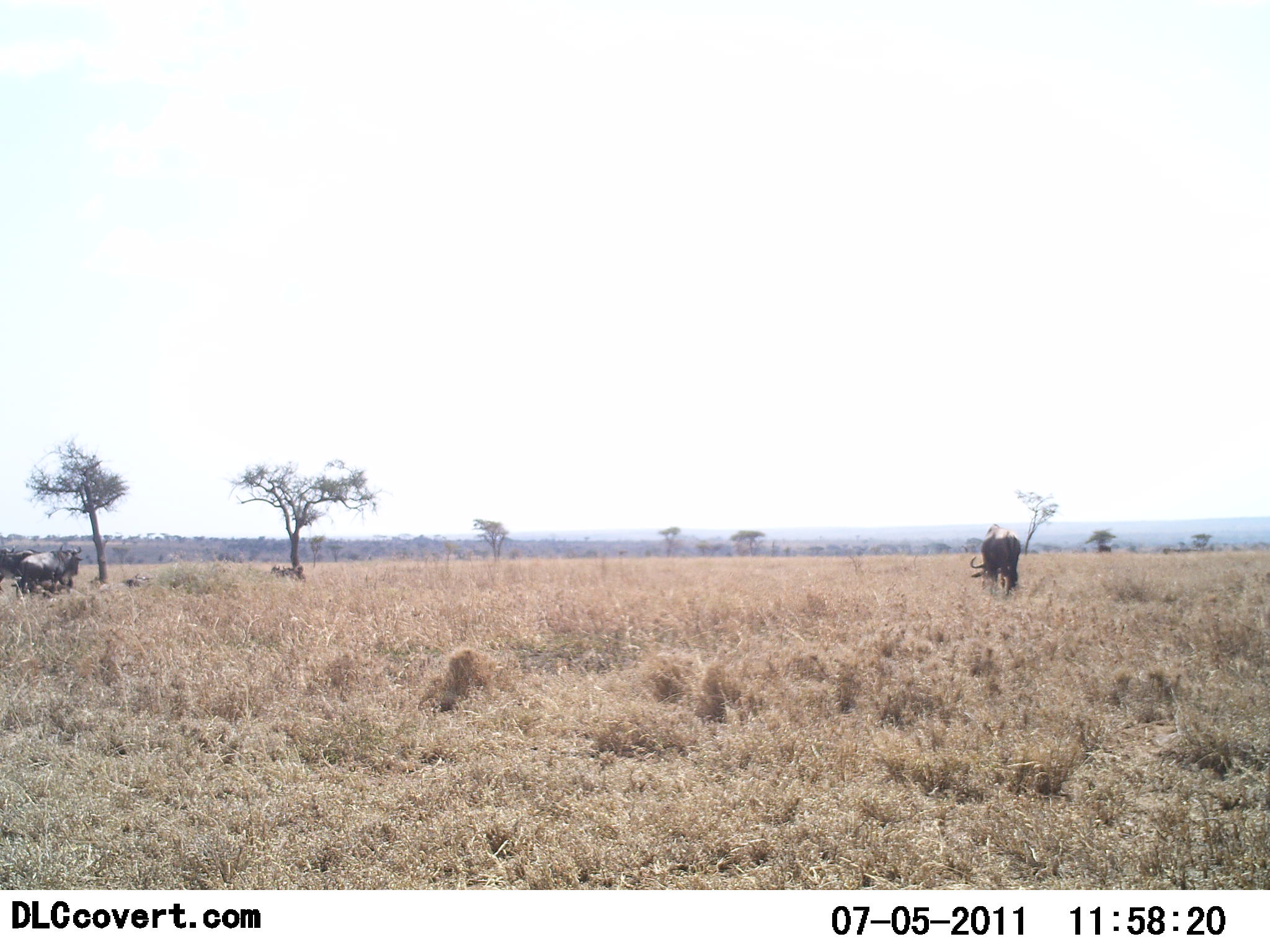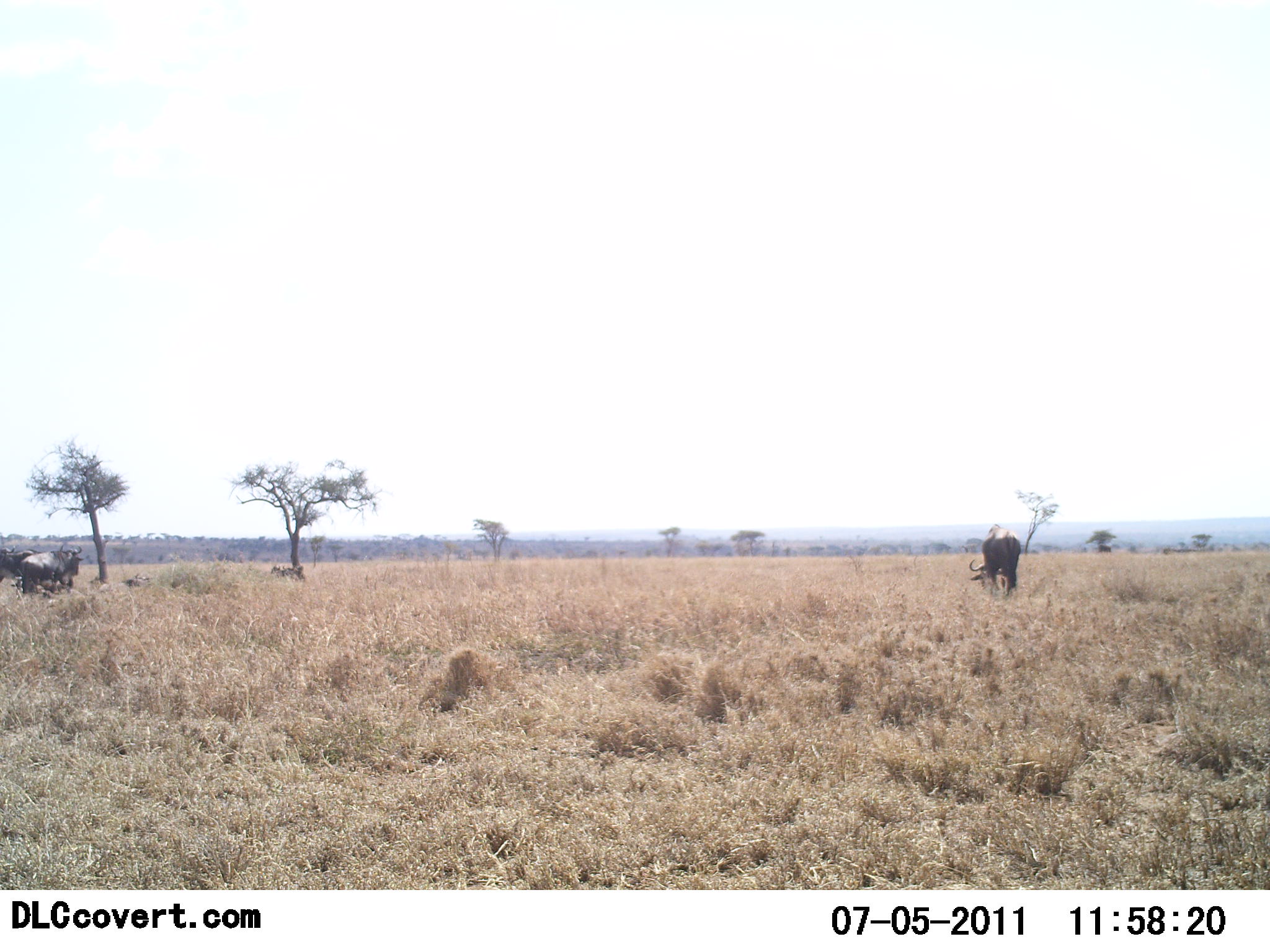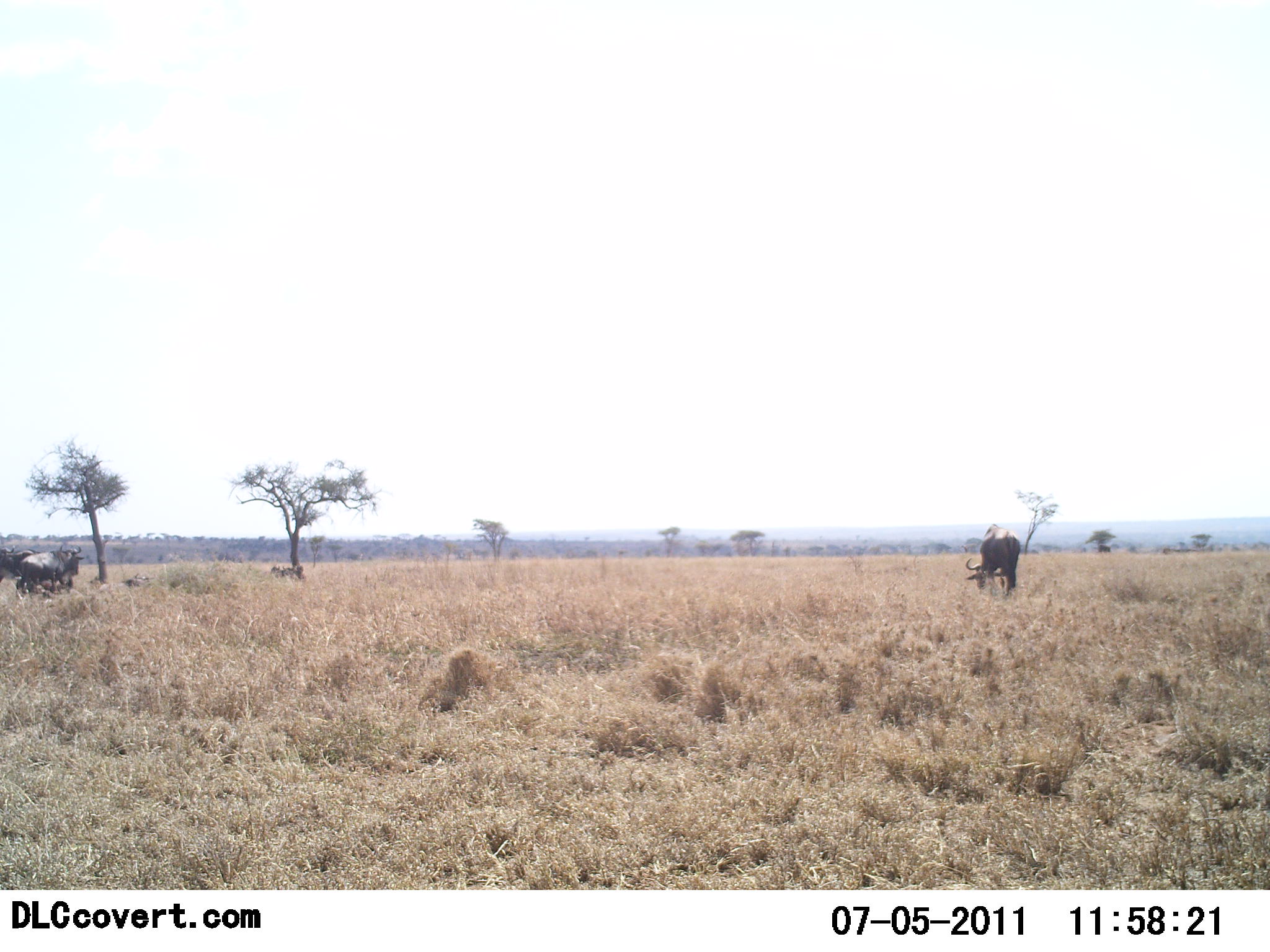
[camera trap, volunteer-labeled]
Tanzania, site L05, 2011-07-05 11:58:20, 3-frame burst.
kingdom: Animalia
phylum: Chordata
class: Mammalia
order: Artiodactyla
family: Bovidae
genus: Connochaetes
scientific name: Connochaetes taurinus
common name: blue wildebeest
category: wildebeest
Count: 3.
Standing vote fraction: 60%.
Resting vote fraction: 0%.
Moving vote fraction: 0%.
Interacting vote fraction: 0%.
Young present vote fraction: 0%.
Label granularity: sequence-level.